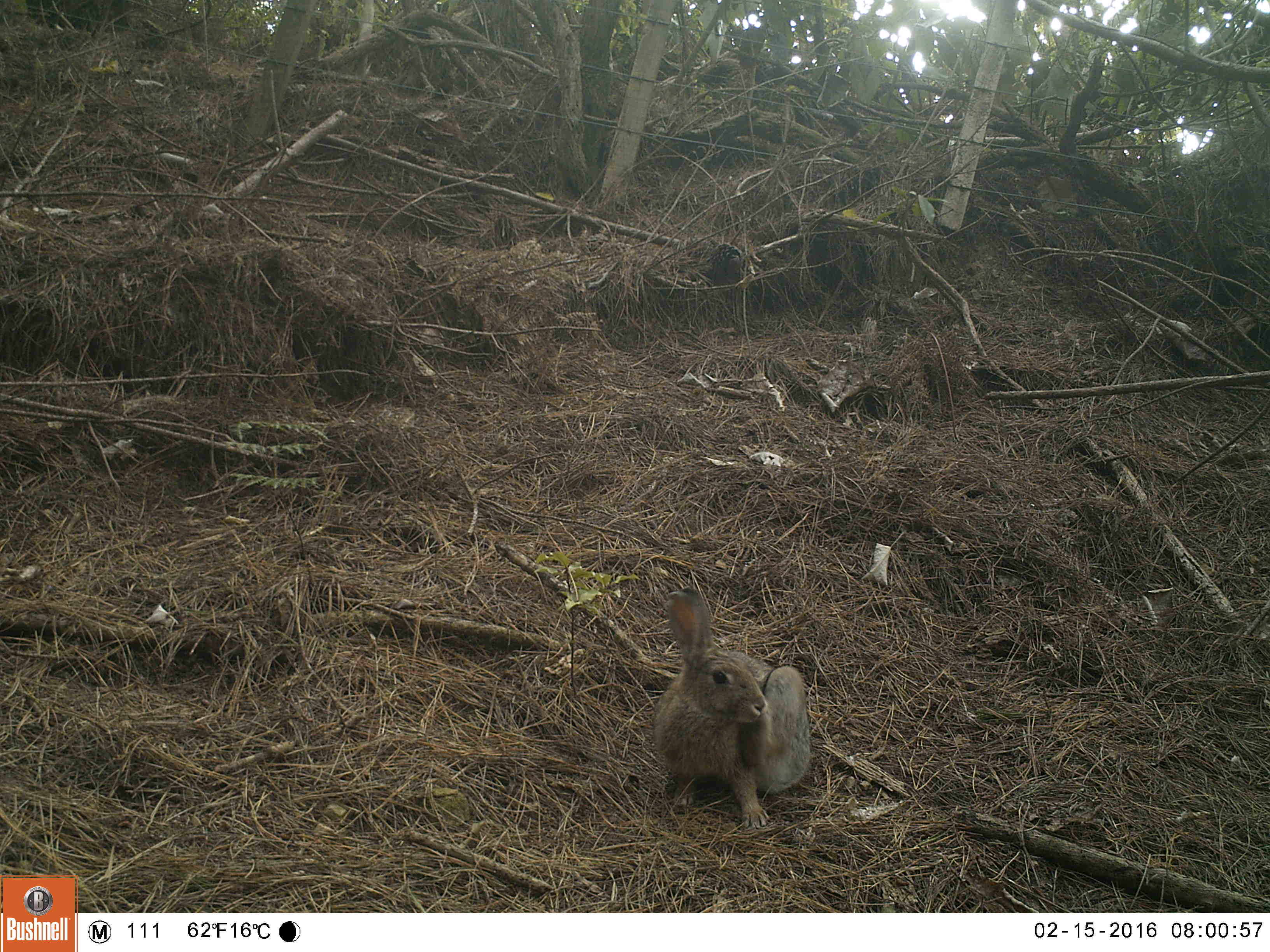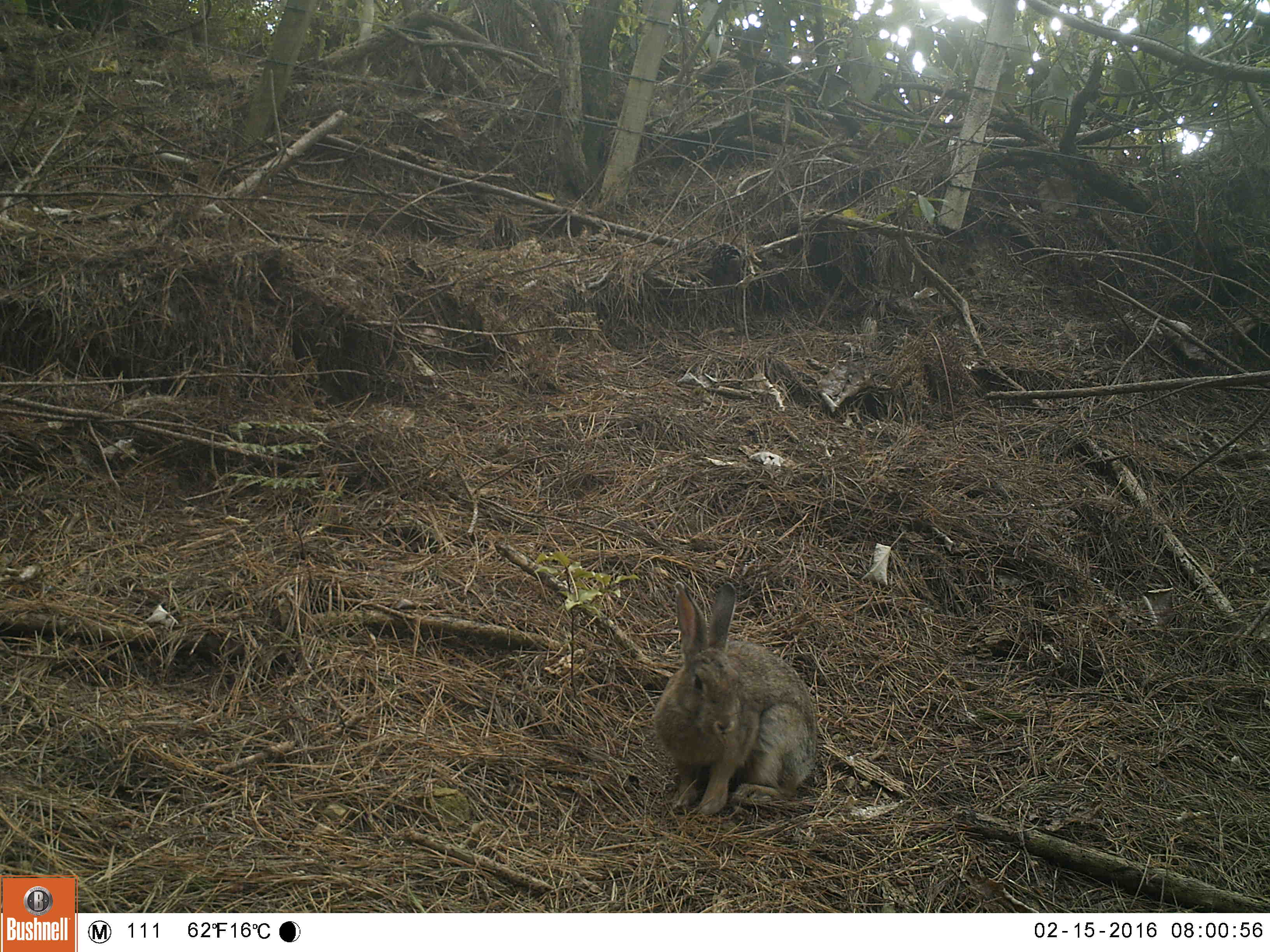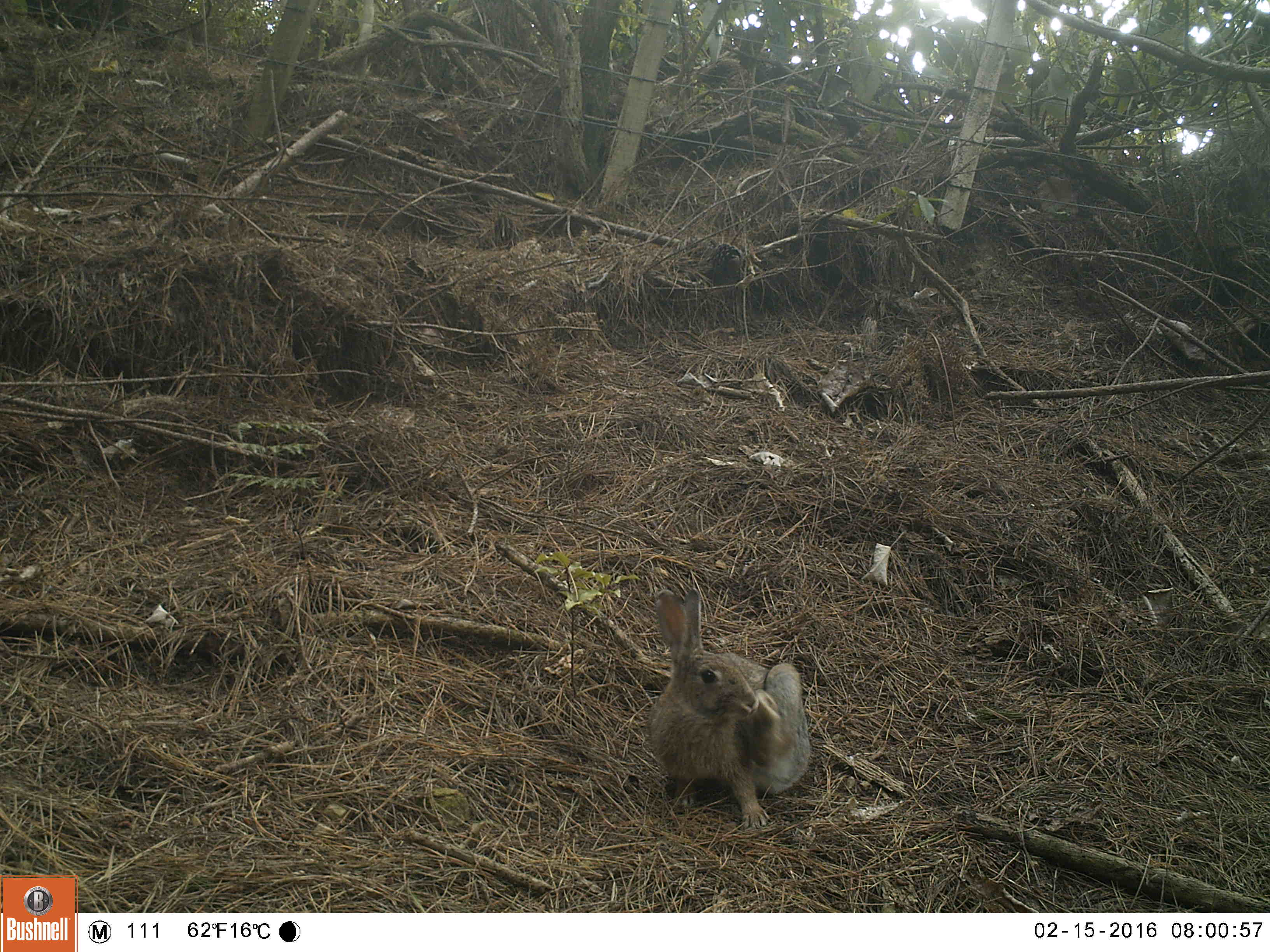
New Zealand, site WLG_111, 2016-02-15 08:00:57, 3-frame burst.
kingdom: Animalia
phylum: Chordata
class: Mammalia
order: Lagomorpha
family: Leporidae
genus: Oryctolagus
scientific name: Oryctolagus cuniculus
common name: european rabbit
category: rabbit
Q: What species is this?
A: Rabbit (european rabbit) (Oryctolagus cuniculus).